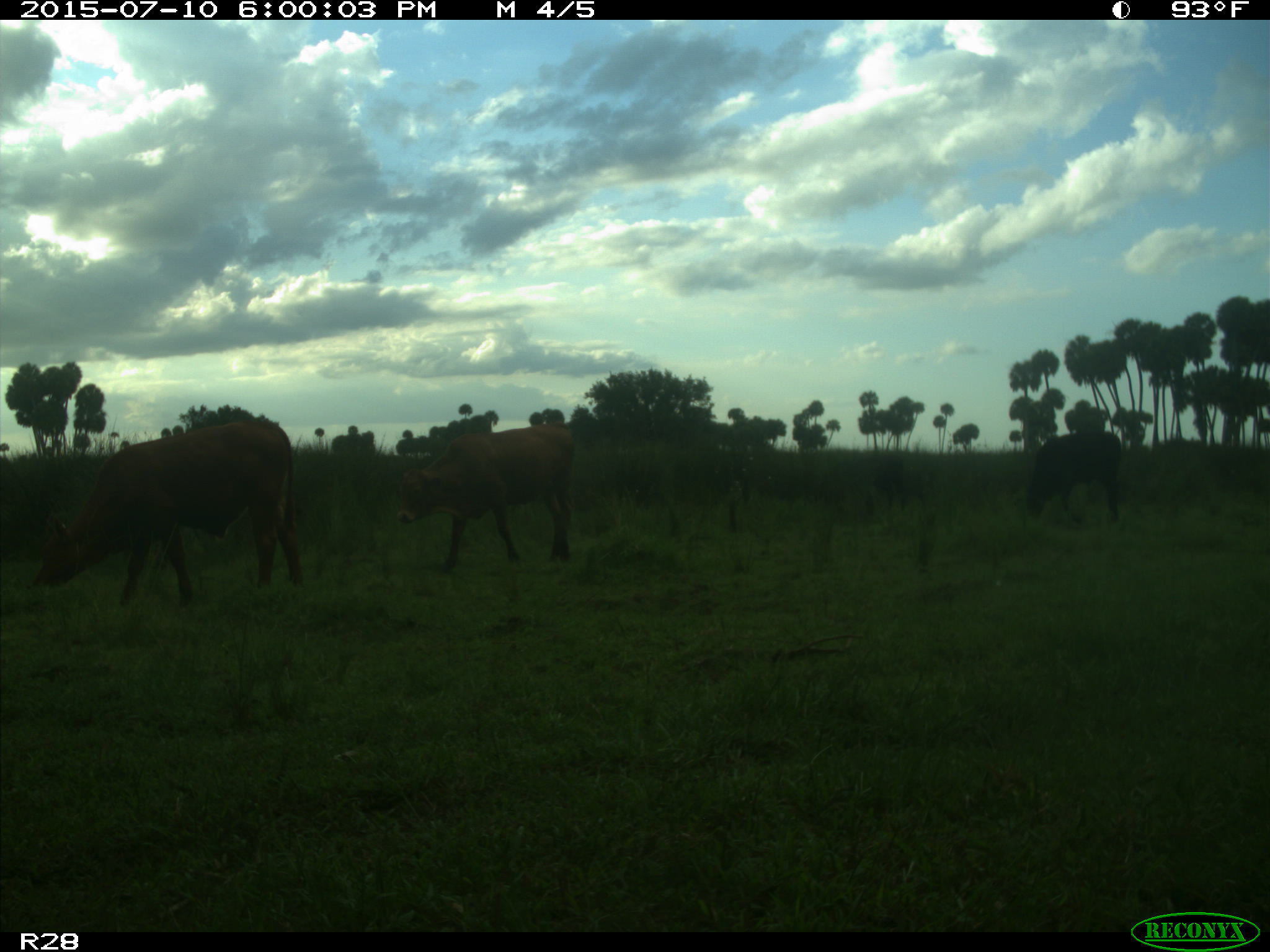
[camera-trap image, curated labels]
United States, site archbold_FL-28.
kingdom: Animalia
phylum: Chordata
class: Mammalia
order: Artiodactyla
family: Bovidae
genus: Bos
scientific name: Bos taurus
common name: domestic cow